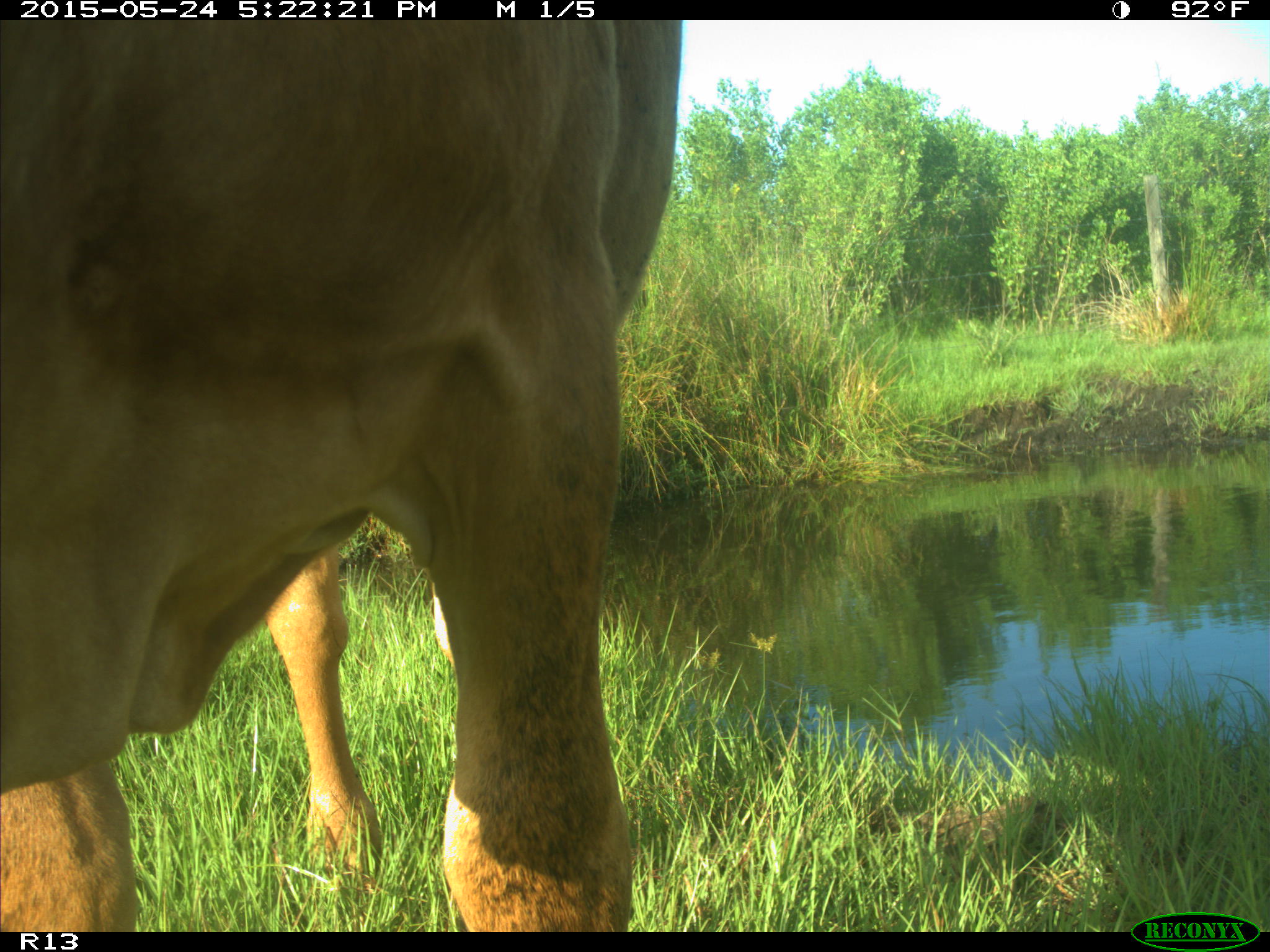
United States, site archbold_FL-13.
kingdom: Animalia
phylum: Chordata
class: Mammalia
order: Artiodactyla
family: Bovidae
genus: Bos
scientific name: Bos taurus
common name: domestic cow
Bos taurus (domestic cow).